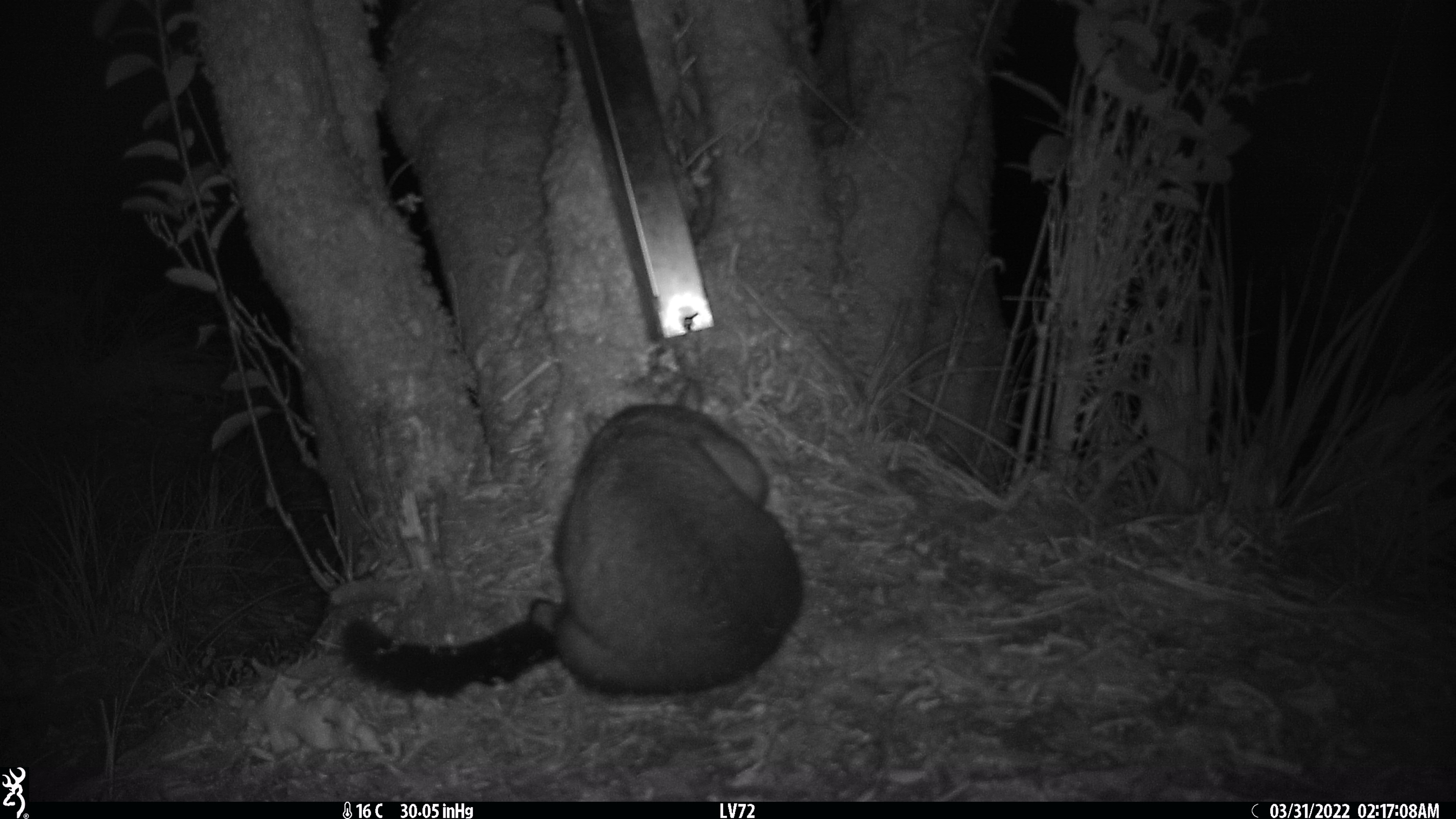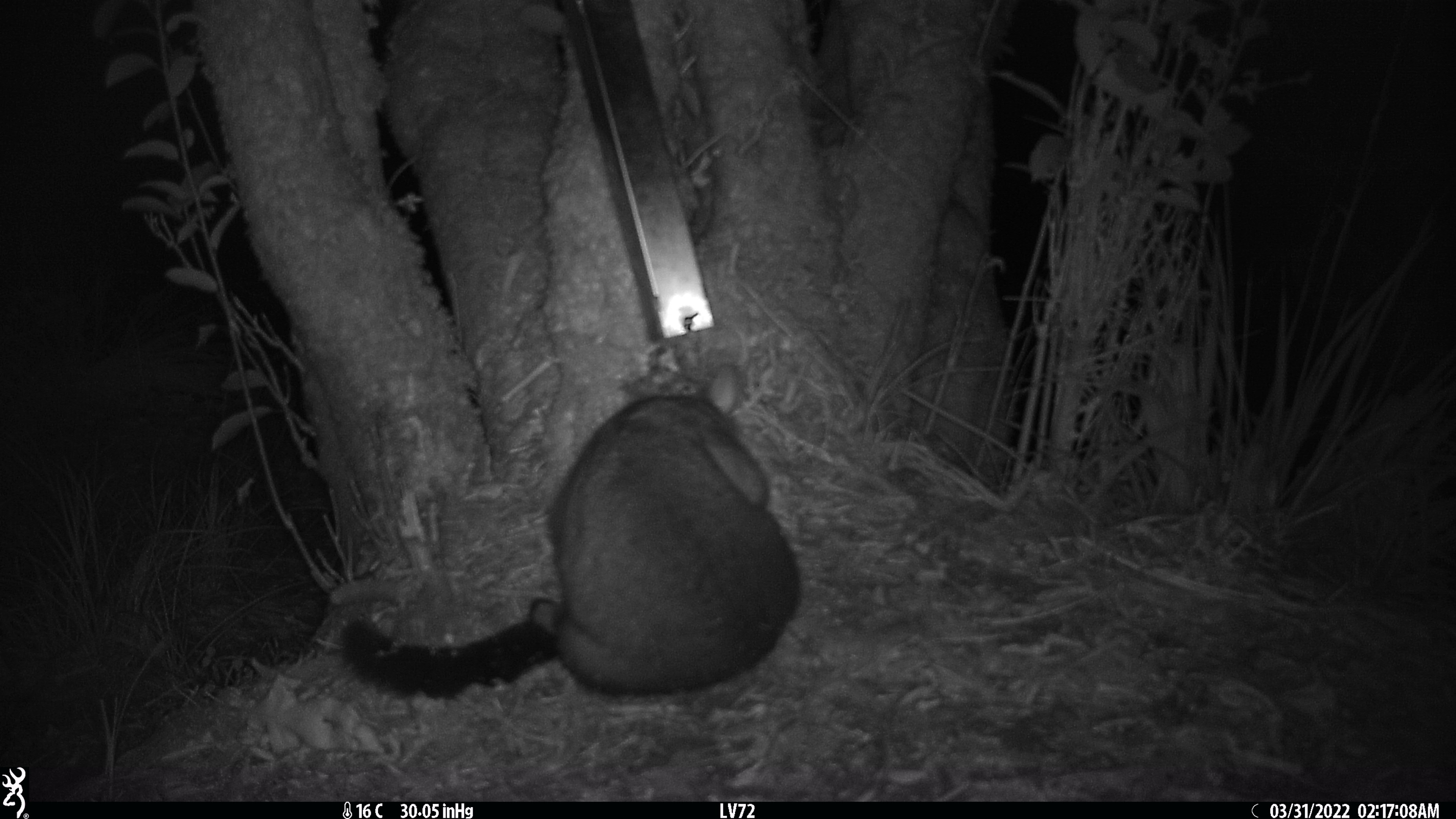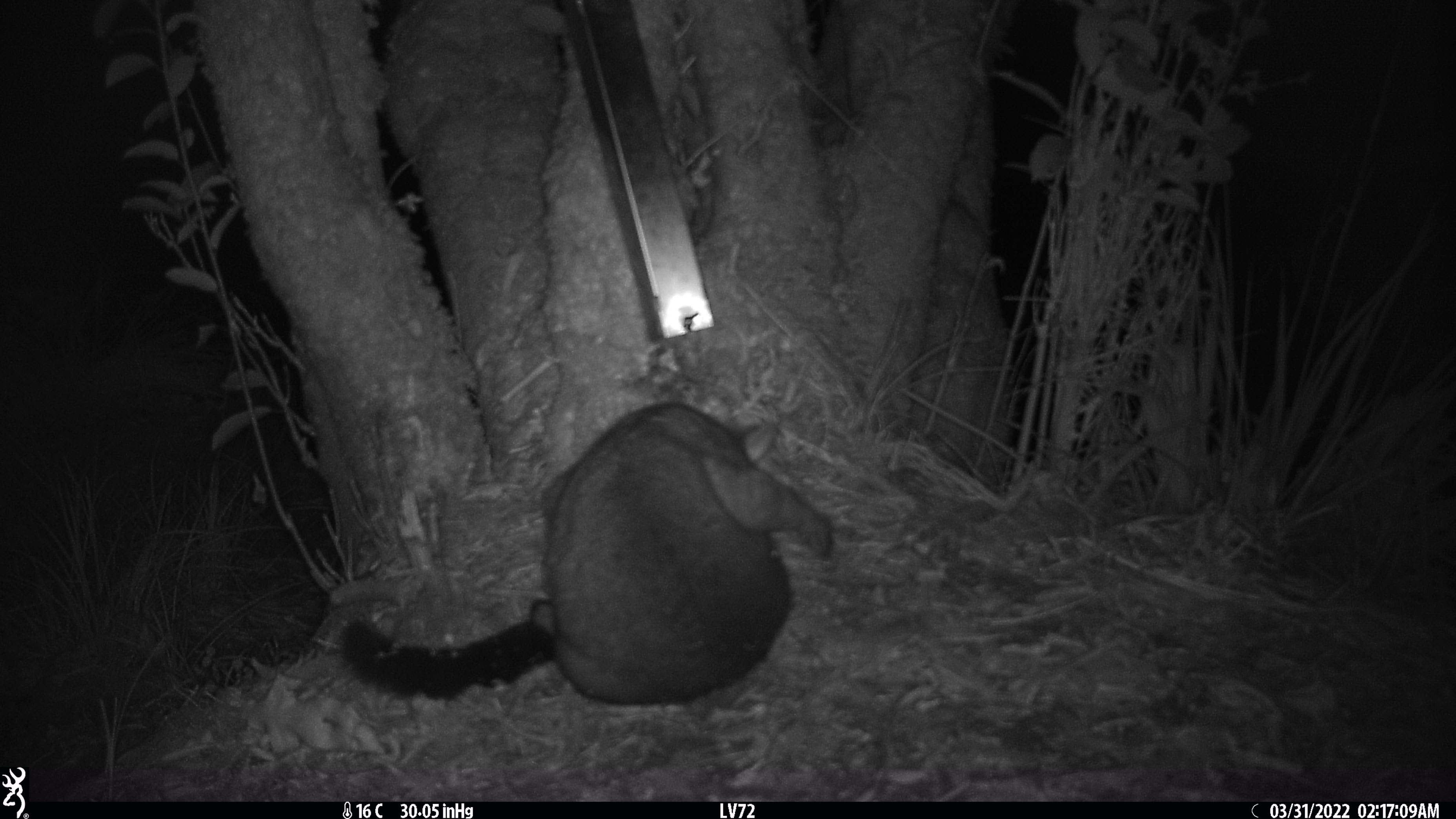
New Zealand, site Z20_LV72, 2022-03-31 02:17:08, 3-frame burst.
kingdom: Animalia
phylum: Chordata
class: Mammalia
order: Diprotodontia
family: Phalangeridae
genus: Trichosurus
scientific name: Trichosurus vulpecula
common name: common brushtail possum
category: possum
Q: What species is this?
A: Possum (common brushtail possum) (Trichosurus vulpecula).